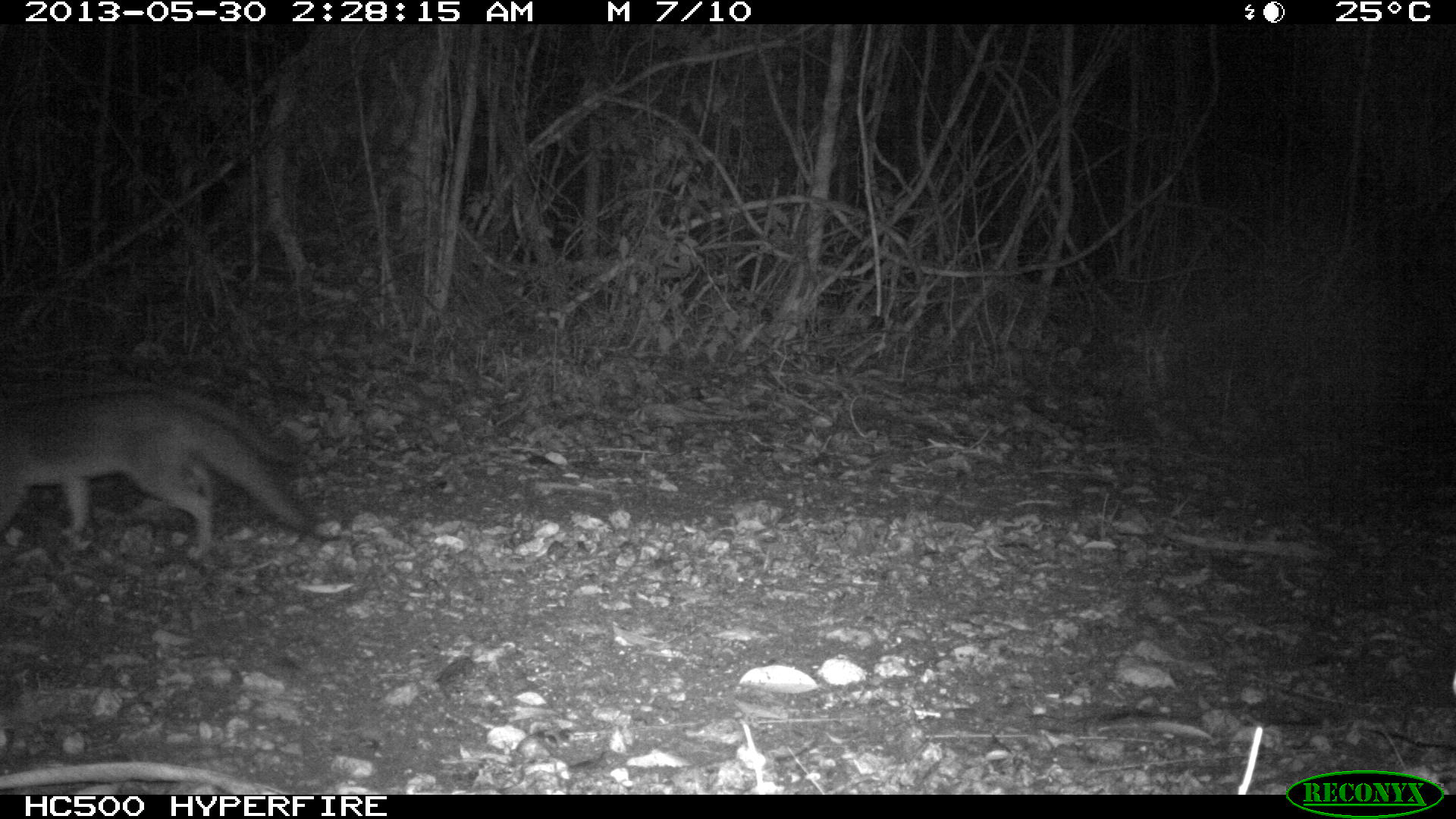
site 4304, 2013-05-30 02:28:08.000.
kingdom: Animalia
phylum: Chordata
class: Mammalia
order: Carnivora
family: Canidae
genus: Urocyon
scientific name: Urocyon cinereoargenteus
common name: gray fox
Urocyon cinereoargenteus (gray fox), count 2.